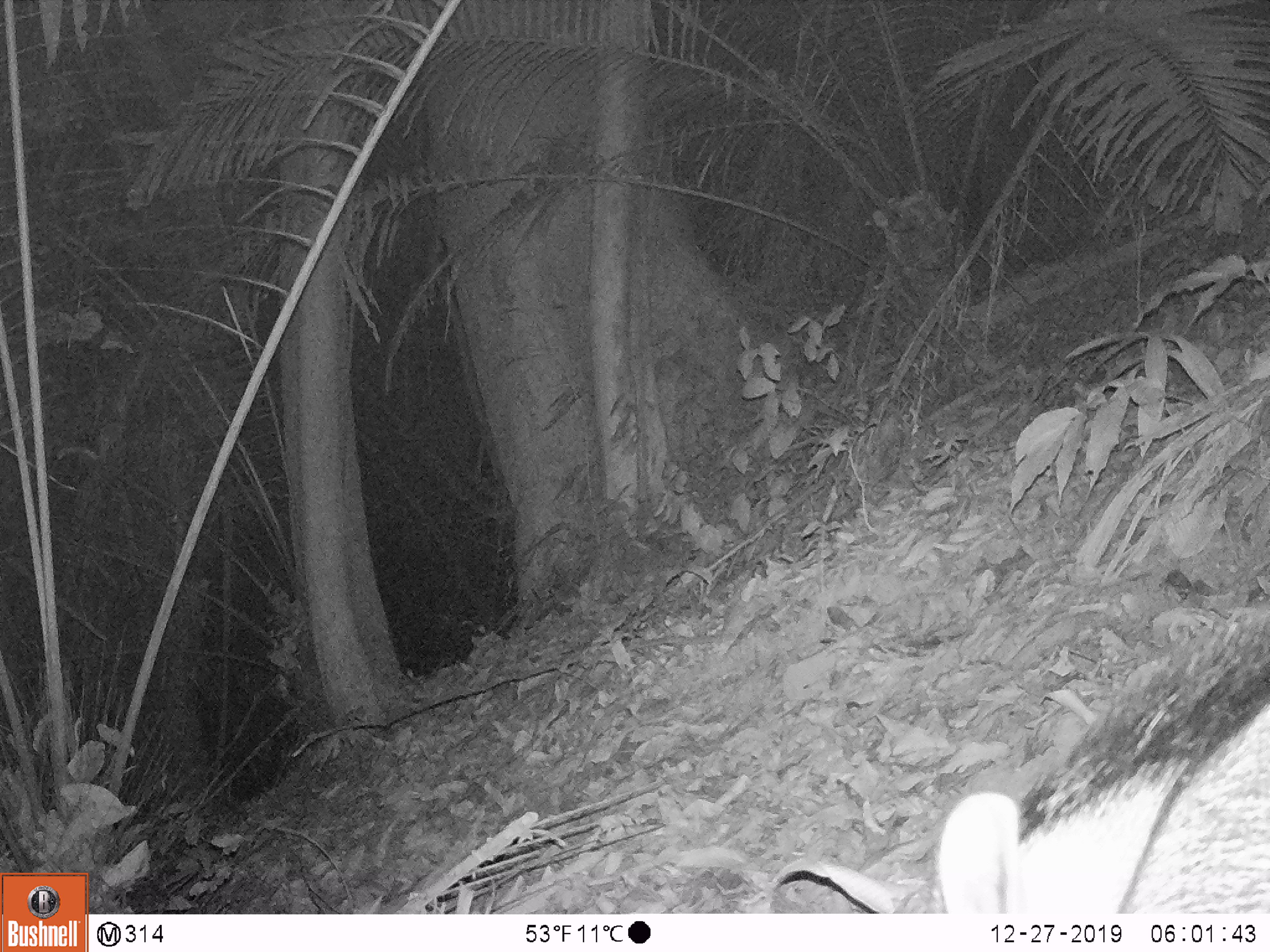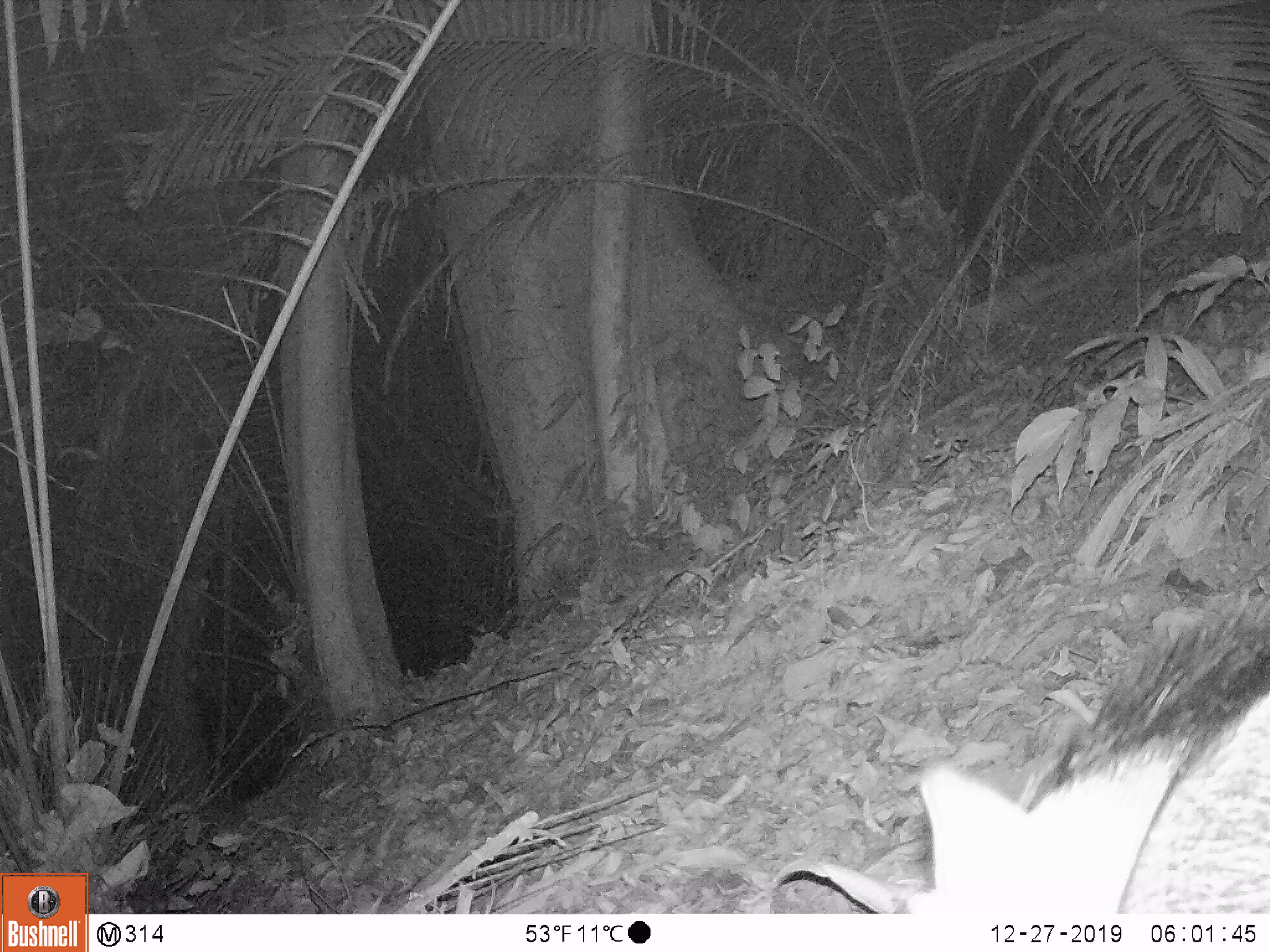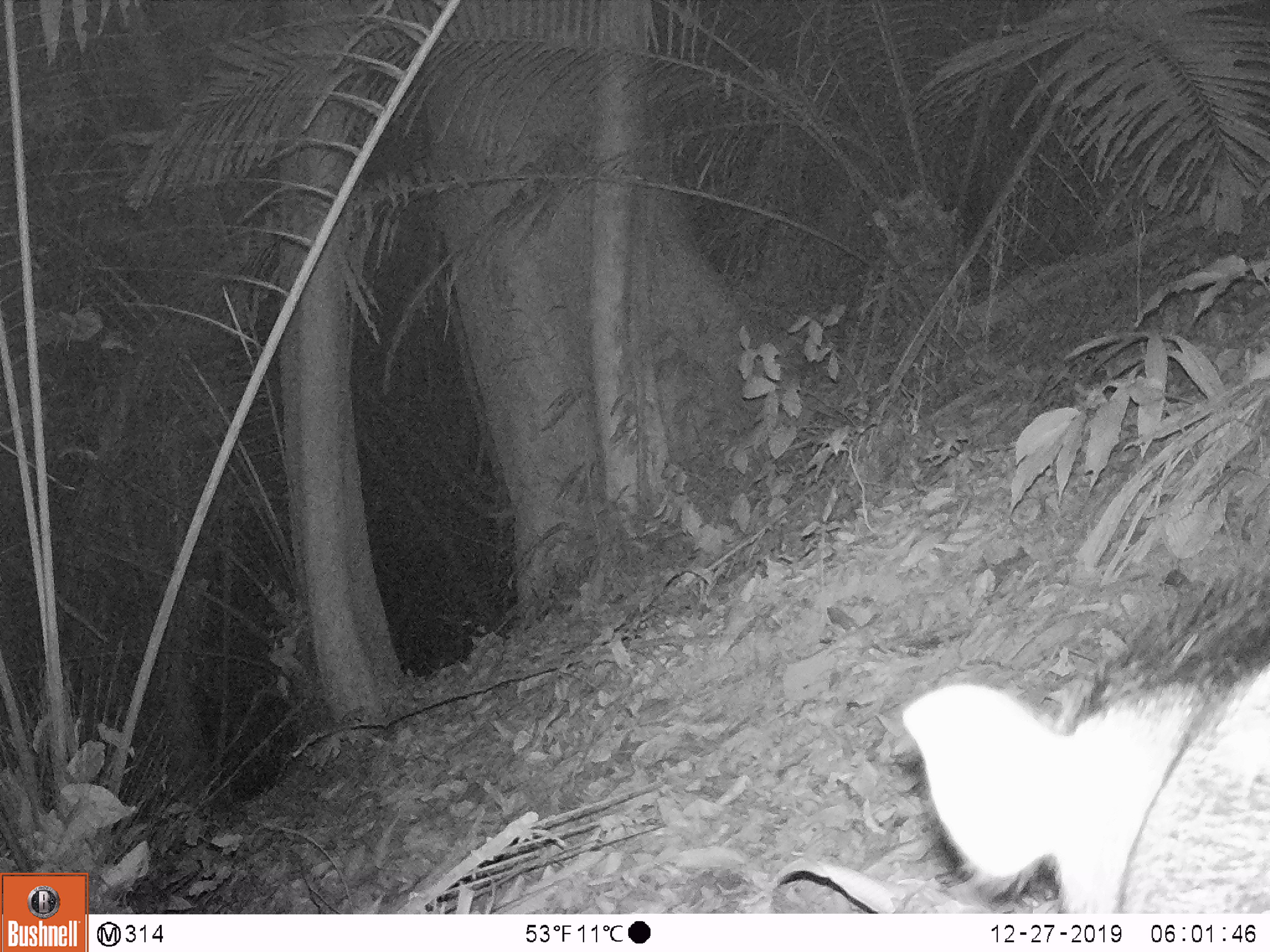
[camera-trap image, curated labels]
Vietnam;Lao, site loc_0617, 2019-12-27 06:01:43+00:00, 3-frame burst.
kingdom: Animalia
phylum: Chordata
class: Mammalia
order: Artiodactyla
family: Suidae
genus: Sus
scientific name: Sus scrofa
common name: eurasian wild pig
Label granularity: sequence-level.